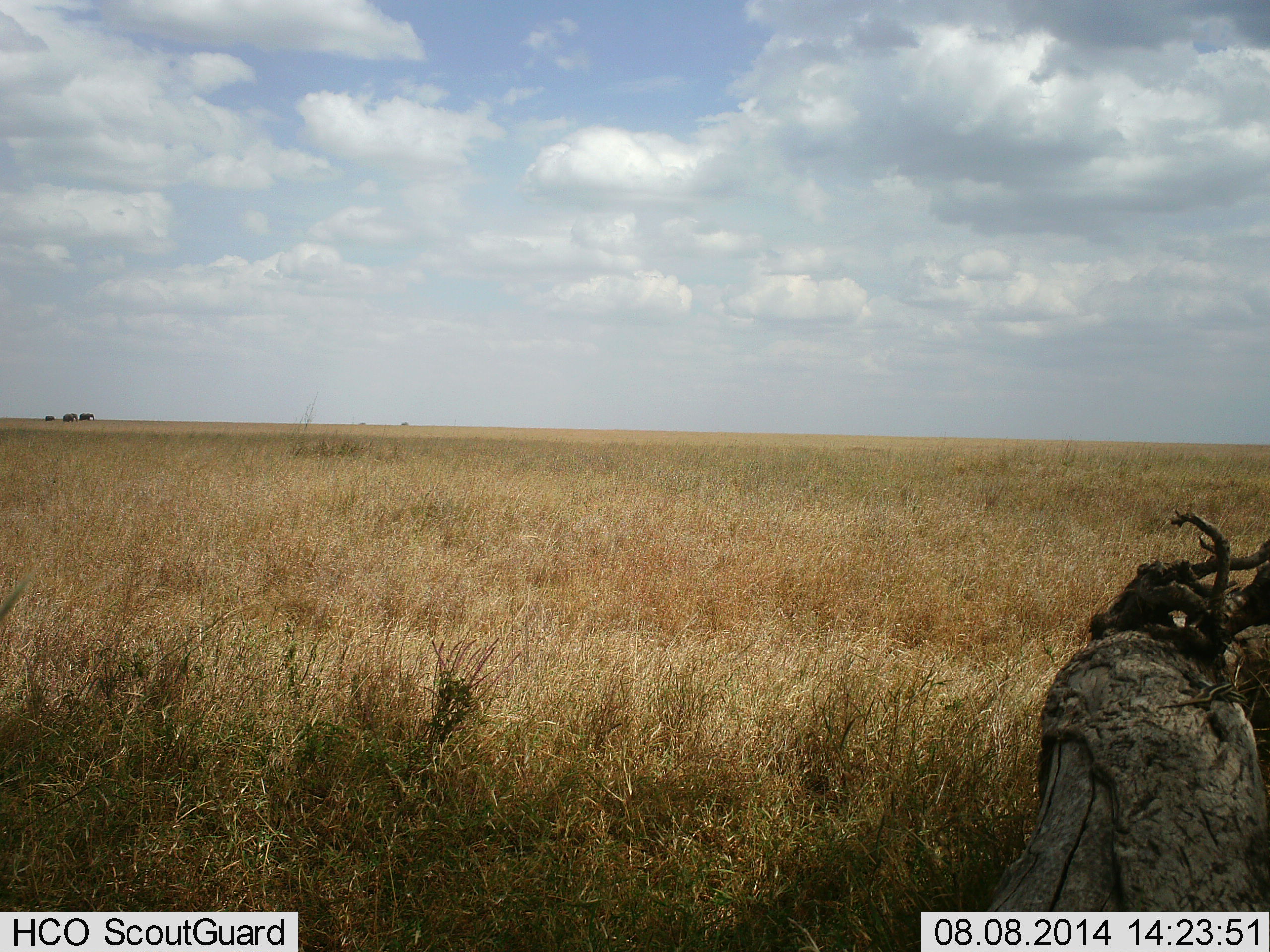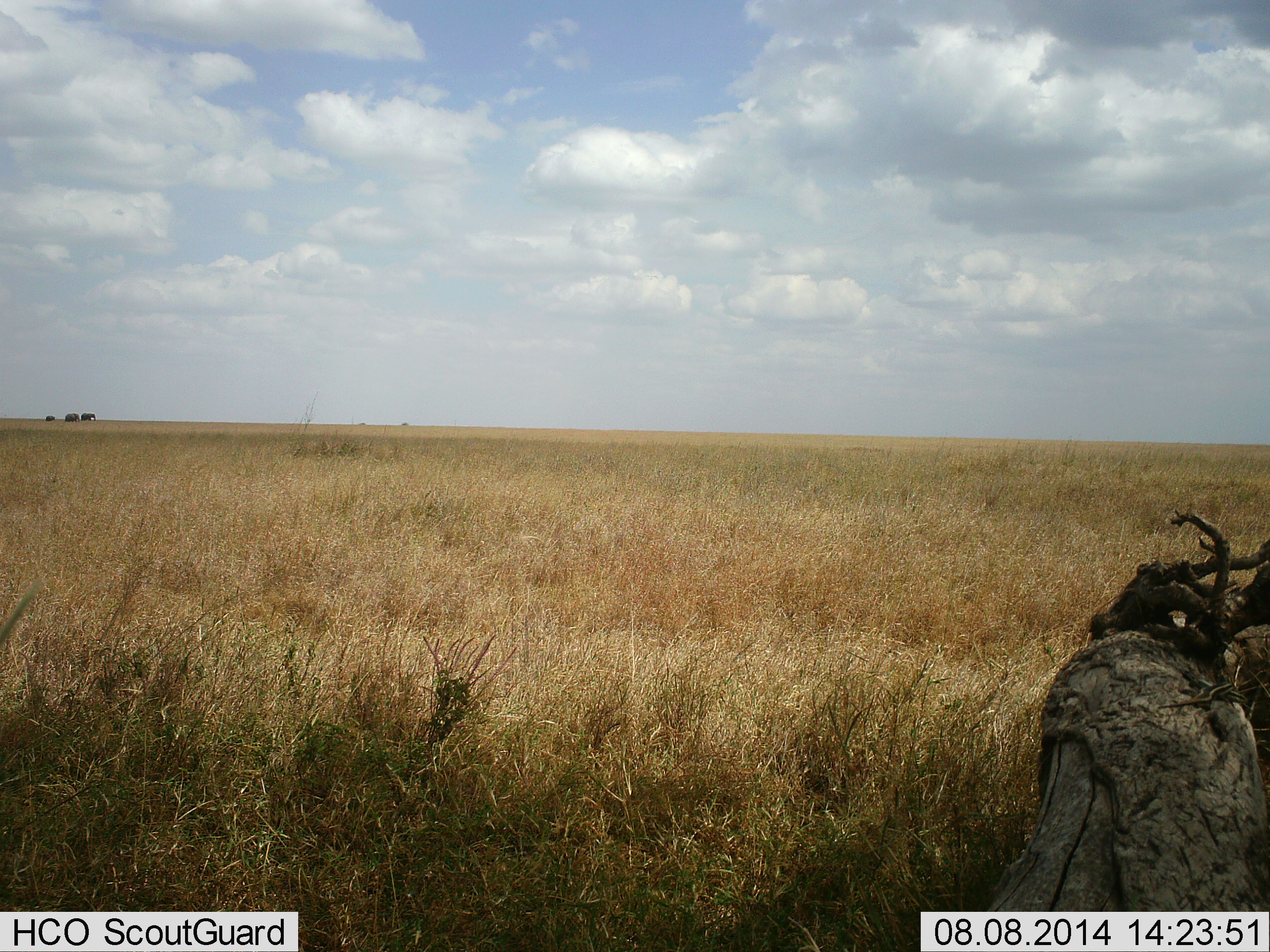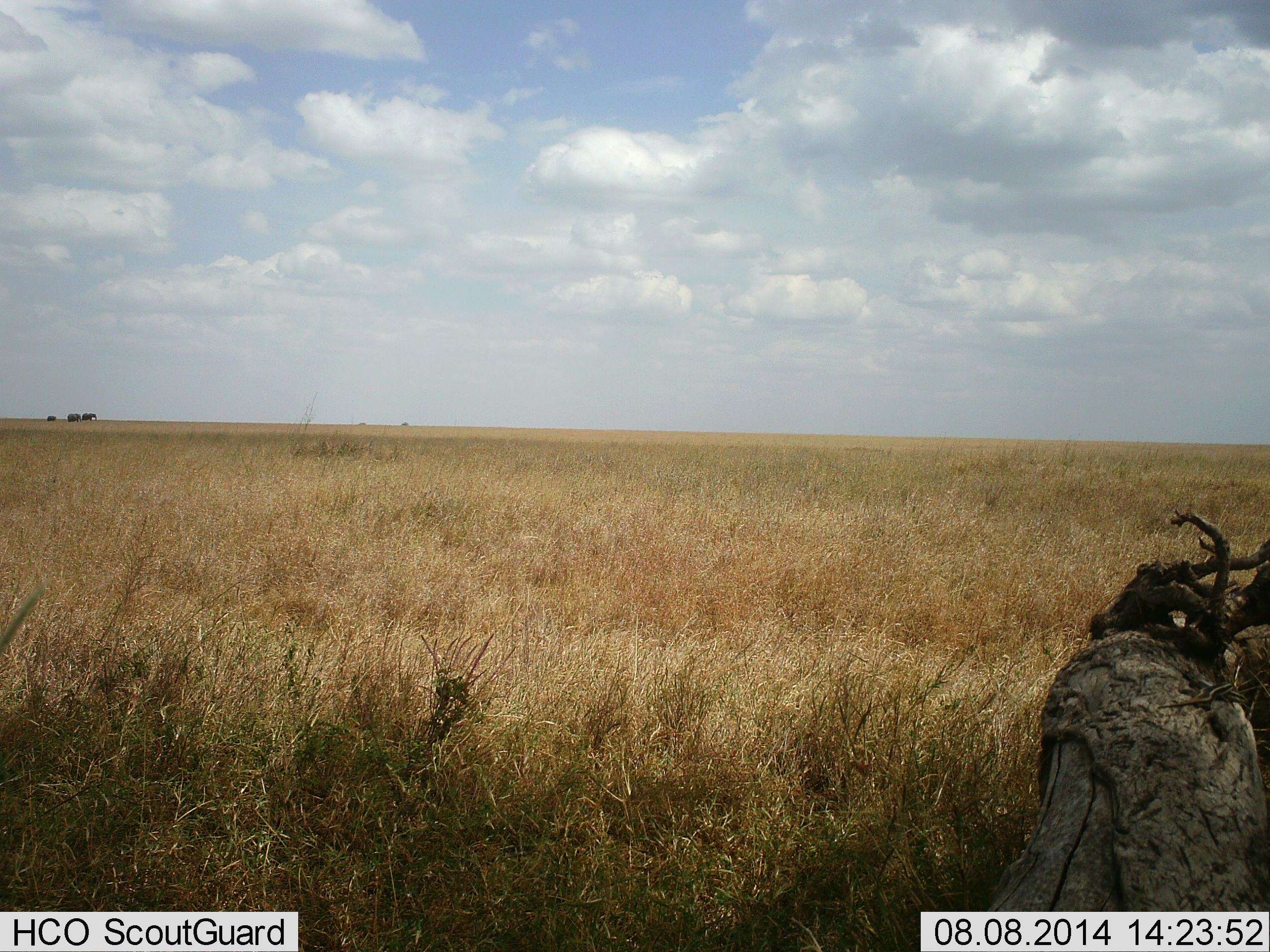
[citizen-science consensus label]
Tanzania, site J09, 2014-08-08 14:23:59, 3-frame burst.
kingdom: Animalia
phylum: Chordata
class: Mammalia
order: Proboscidea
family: Elephantidae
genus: Loxodonta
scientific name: Loxodonta africana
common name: african bush elephant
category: elephant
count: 3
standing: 0%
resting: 0%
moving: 100%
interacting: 0%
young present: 56%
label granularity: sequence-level